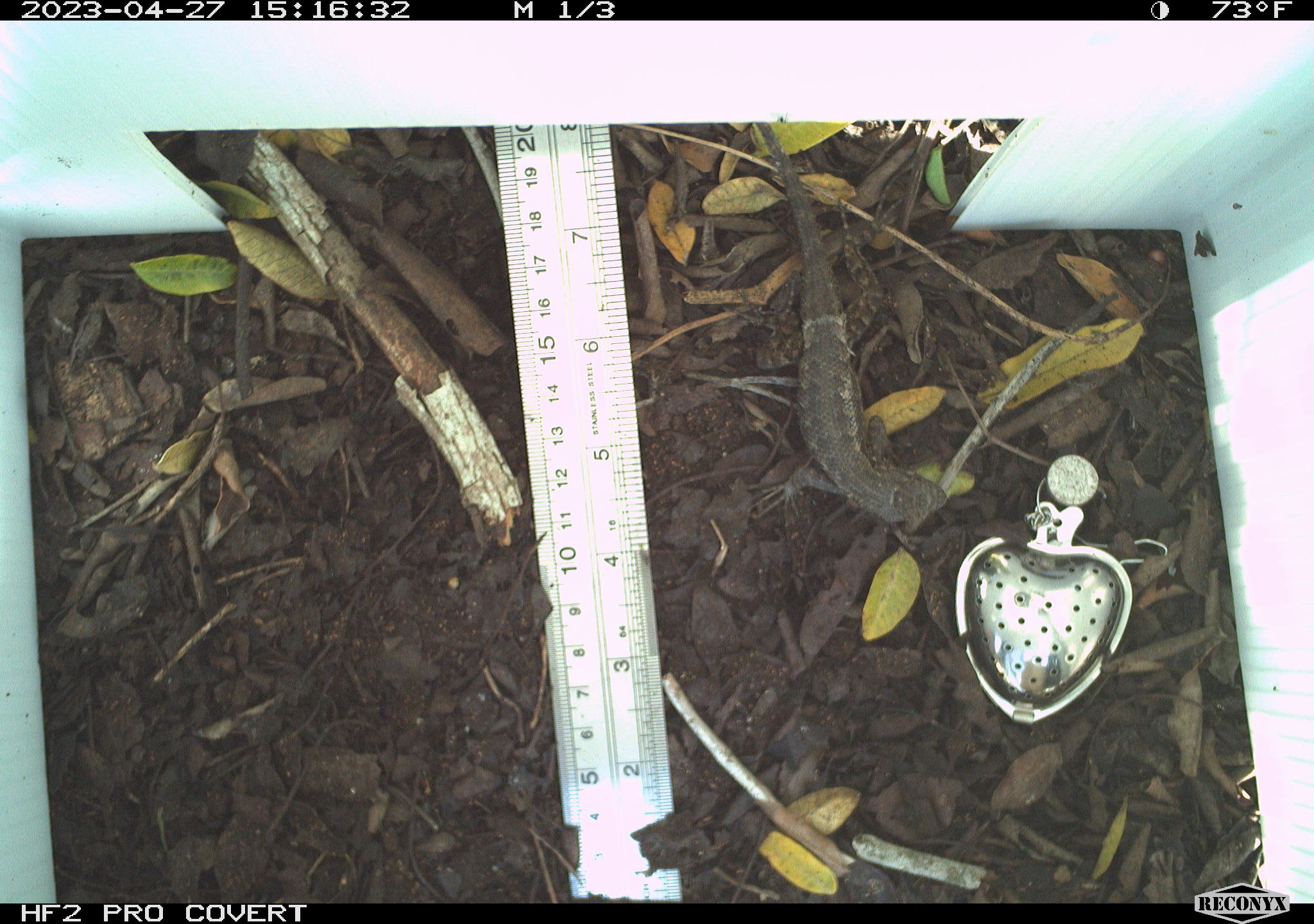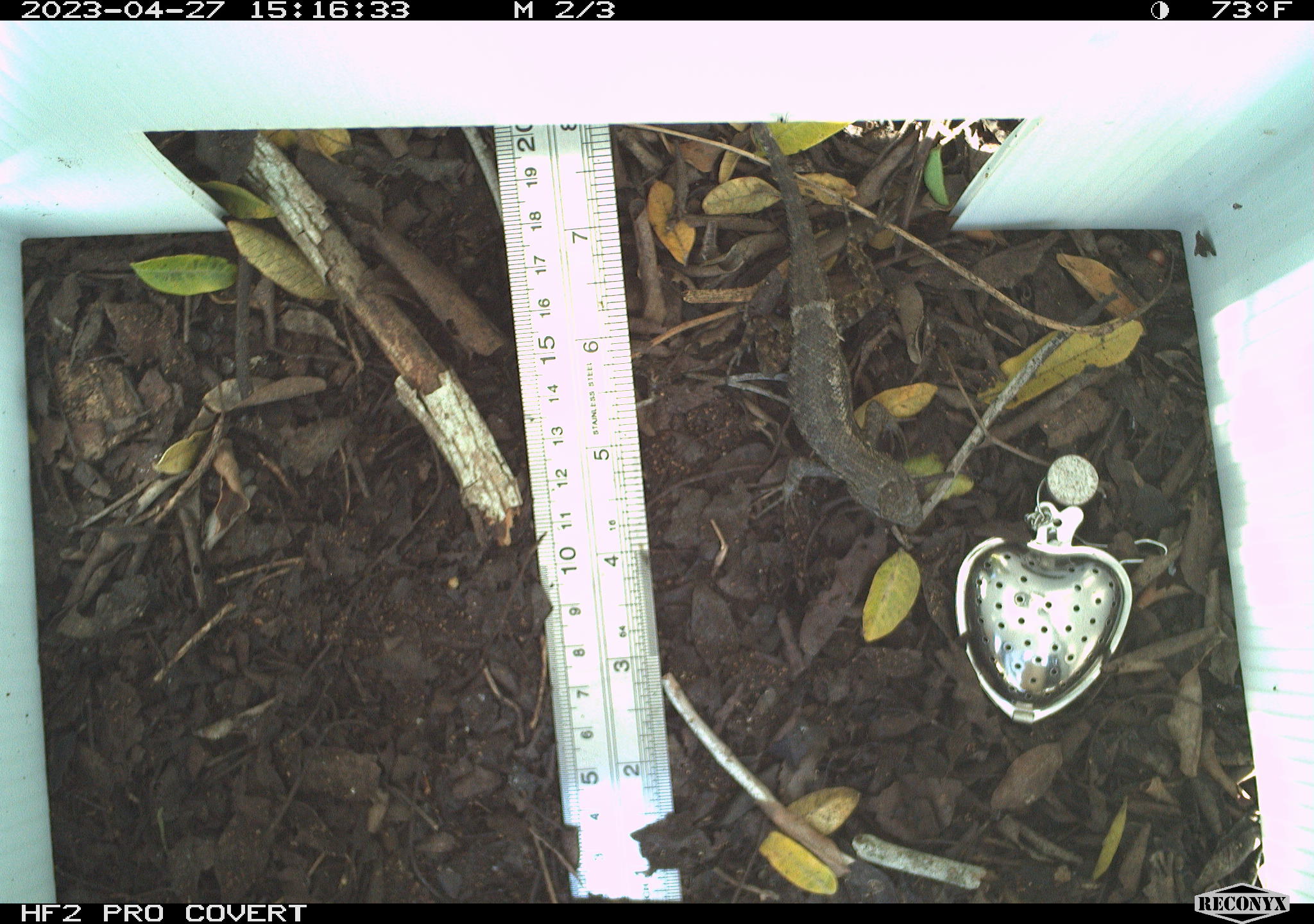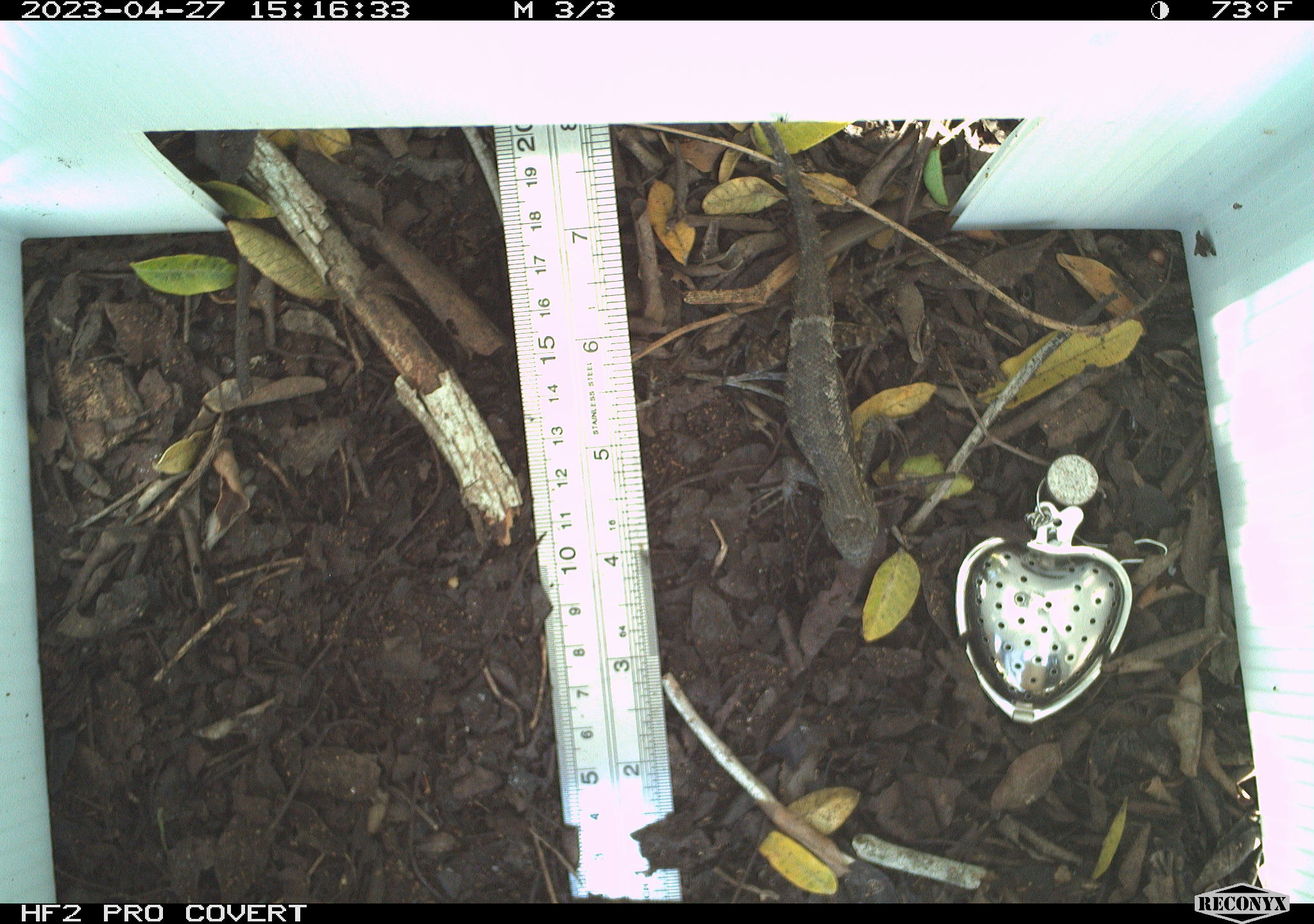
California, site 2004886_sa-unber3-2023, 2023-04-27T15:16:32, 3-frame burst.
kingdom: Animalia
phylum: Chordata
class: Reptilia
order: Squamata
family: Phrynosomatidae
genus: Sceloporus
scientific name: Sceloporus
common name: spiny lizards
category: sceloporus species